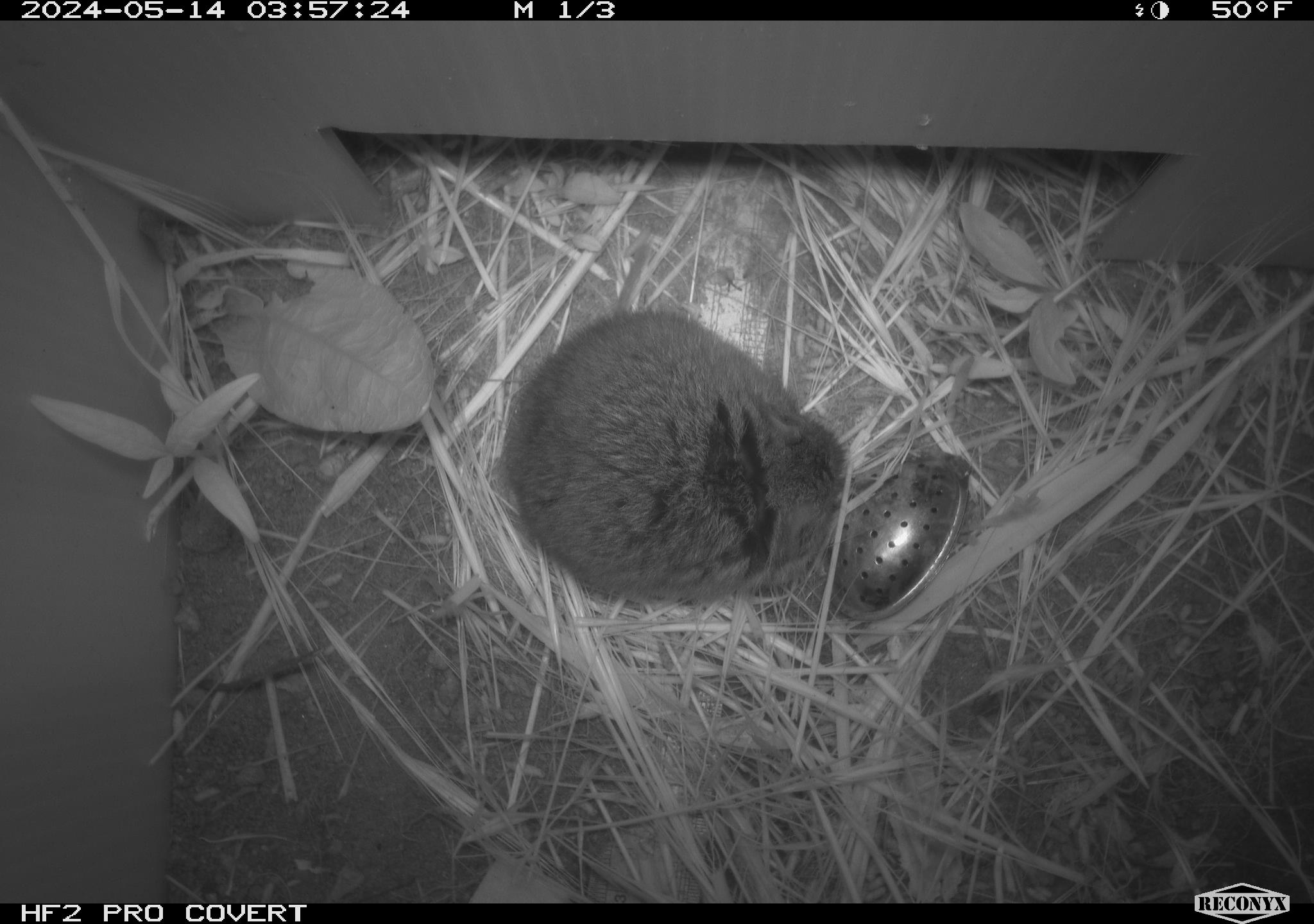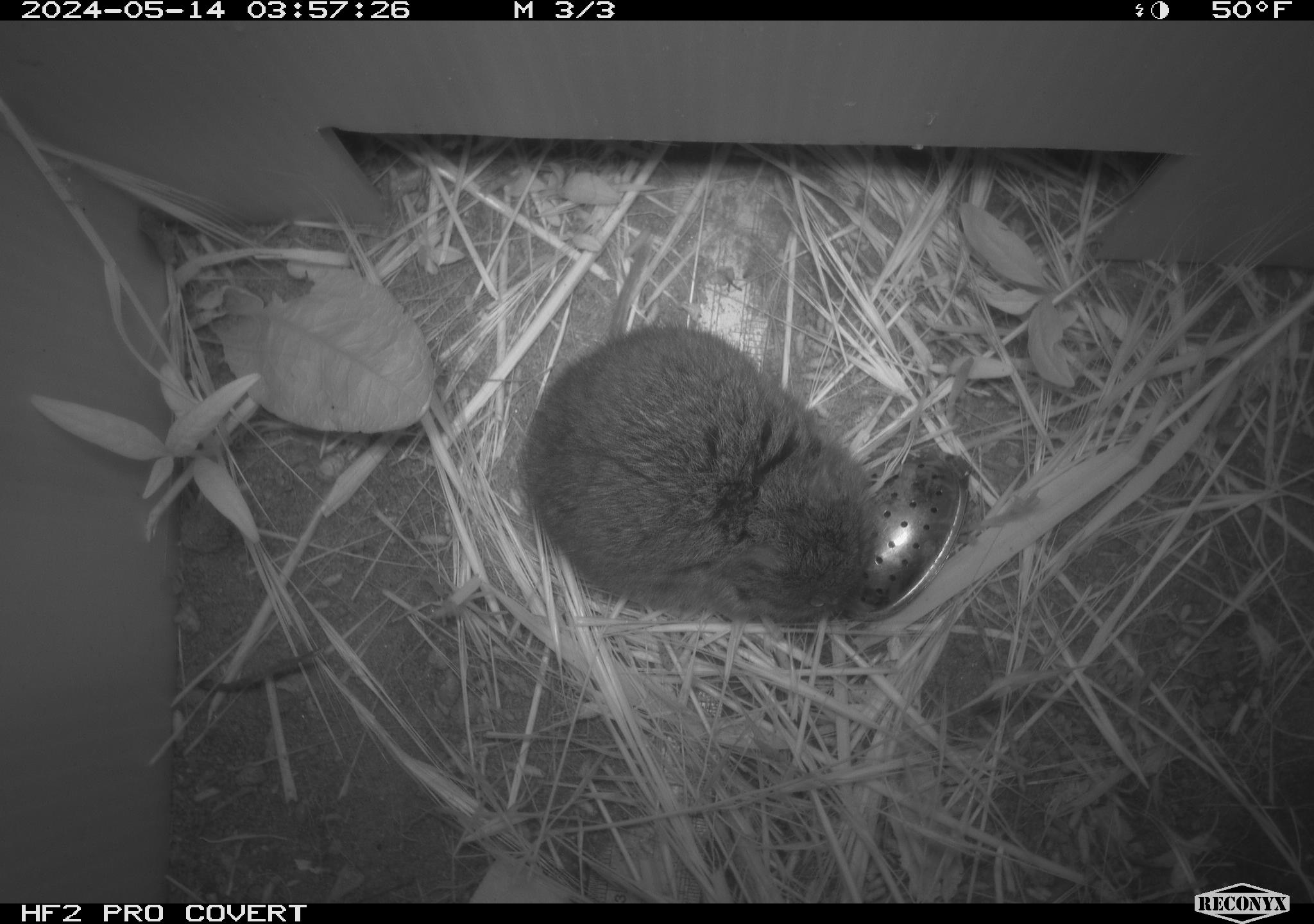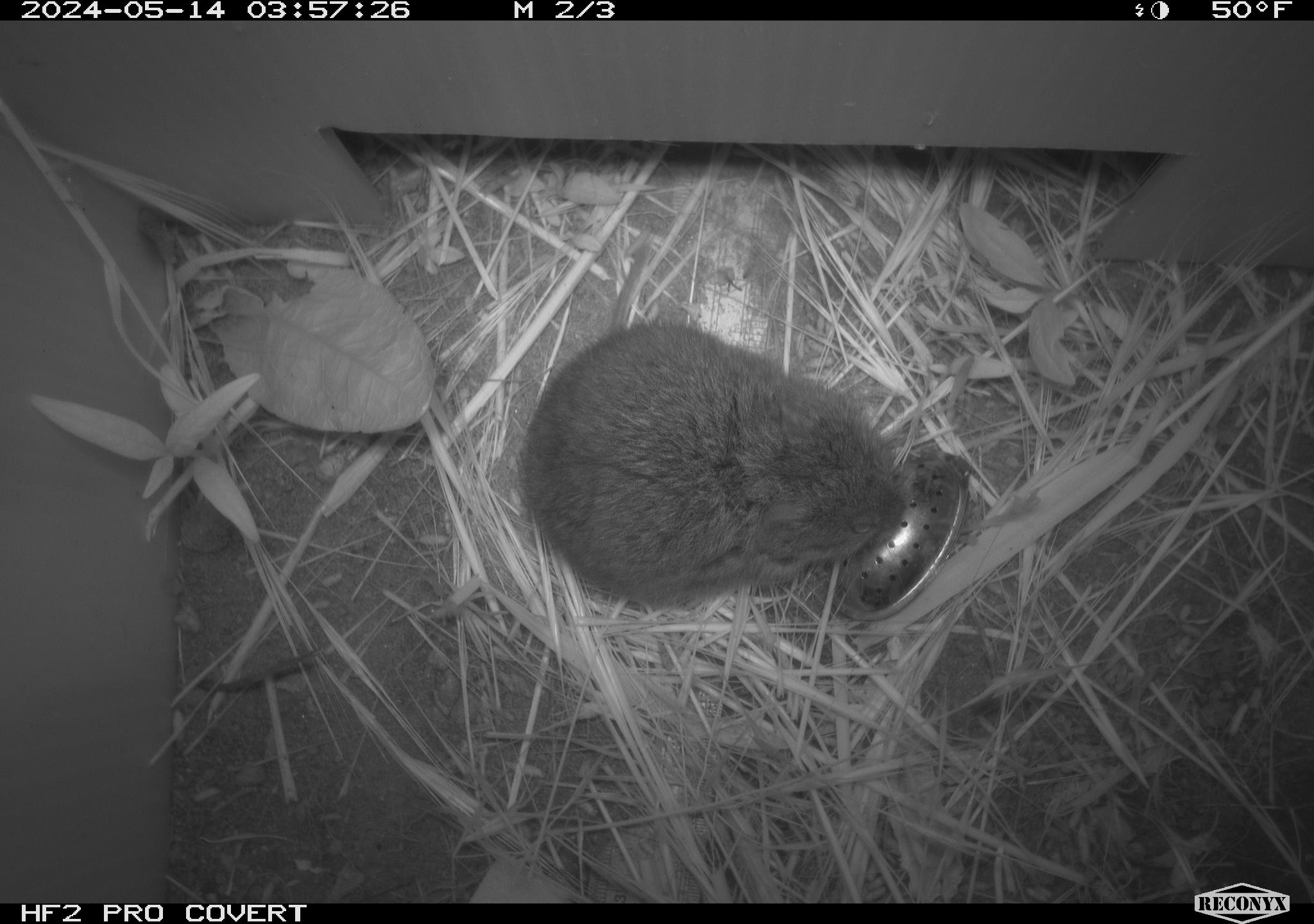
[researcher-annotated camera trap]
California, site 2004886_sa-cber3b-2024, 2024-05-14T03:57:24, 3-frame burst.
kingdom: Animalia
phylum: Chordata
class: Mammalia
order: Rodentia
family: Cricetidae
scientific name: Arvicolinae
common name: voles, lemmings, and muskrats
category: arvicolinae subfamily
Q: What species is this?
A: Arvicolinae subfamily (voles, lemmings, and muskrats) (Arvicolinae).